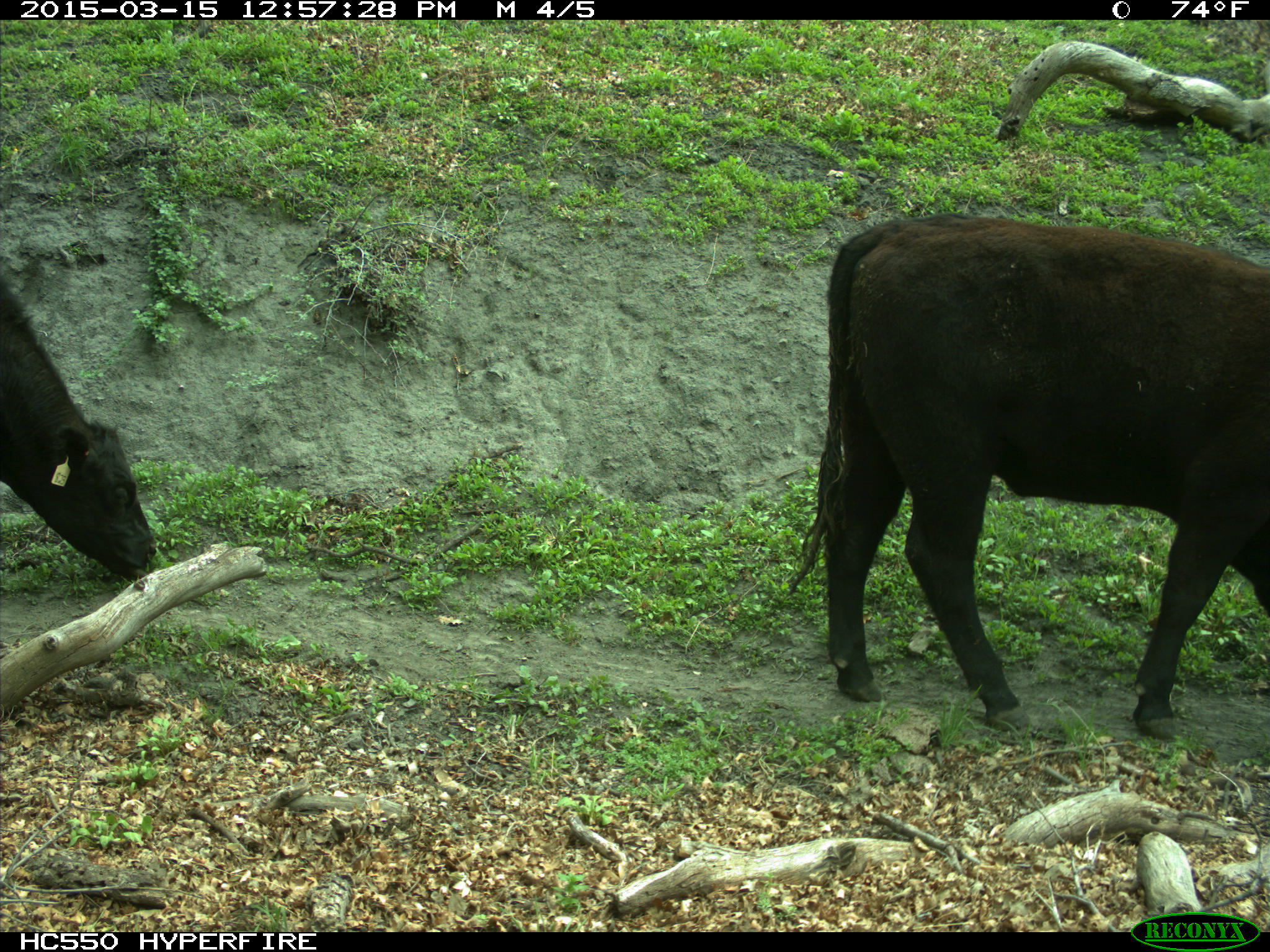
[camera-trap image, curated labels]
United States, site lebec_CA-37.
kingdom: Animalia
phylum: Chordata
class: Mammalia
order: Artiodactyla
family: Bovidae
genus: Bos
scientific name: Bos taurus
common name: domestic cow